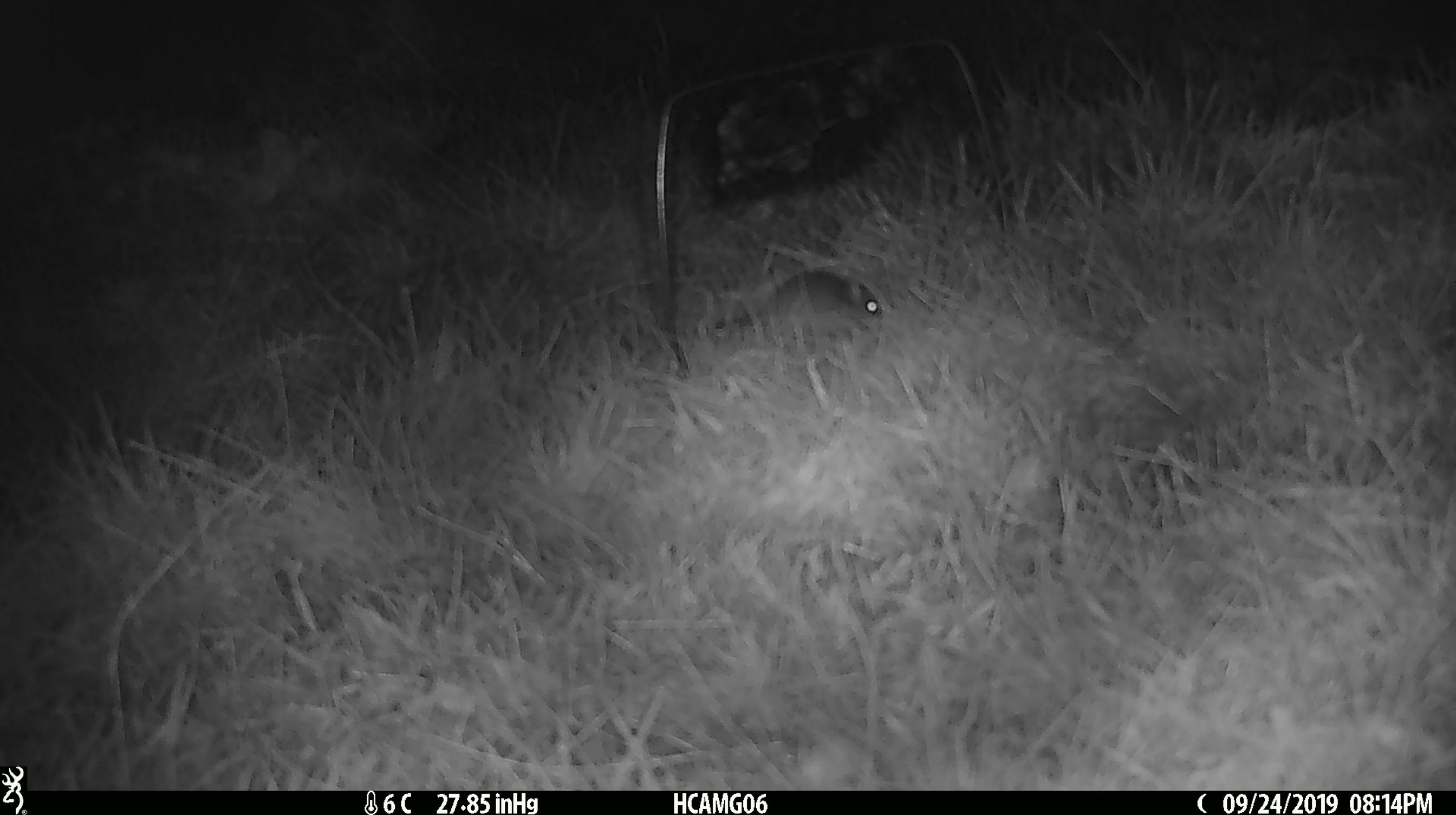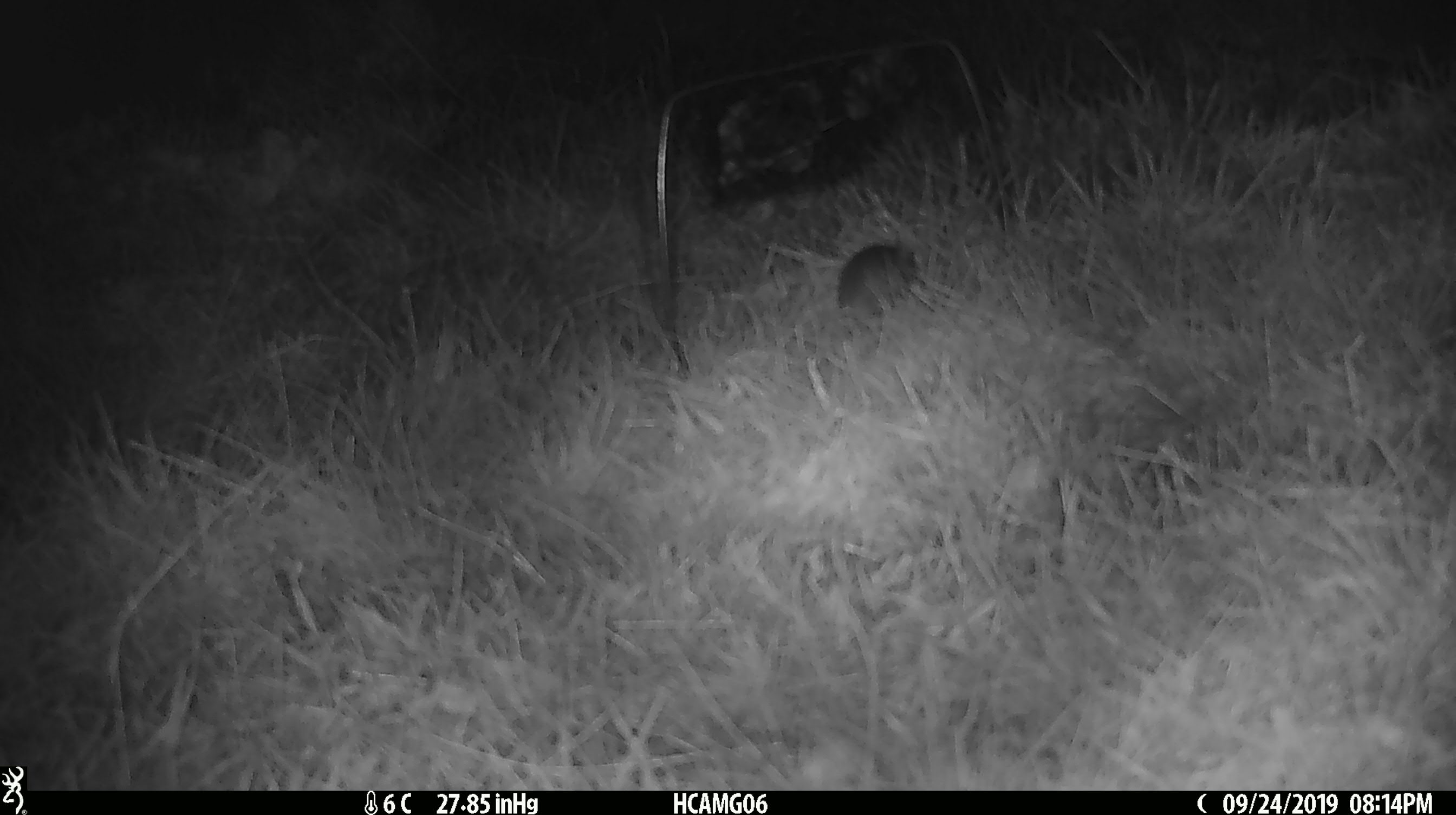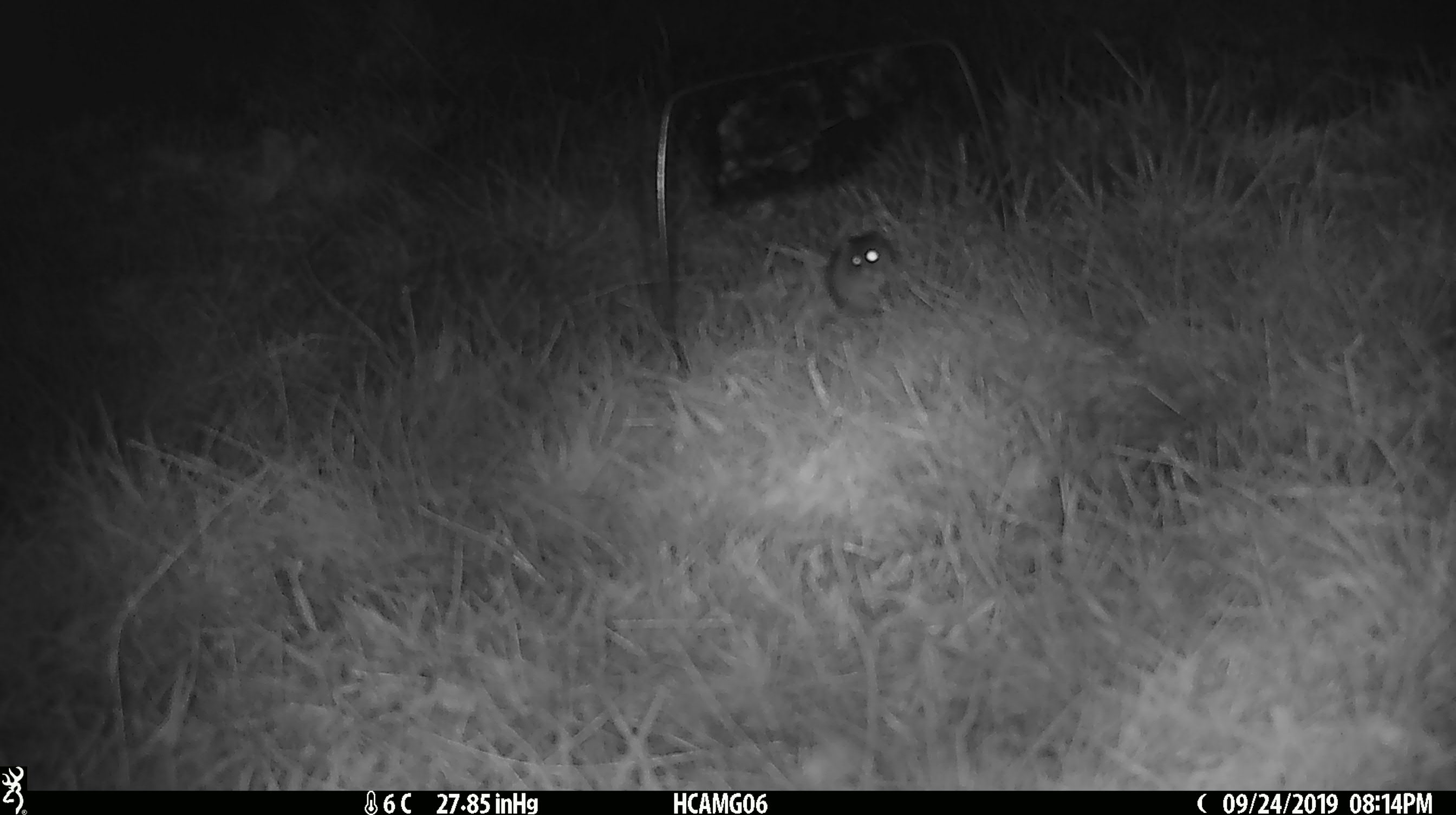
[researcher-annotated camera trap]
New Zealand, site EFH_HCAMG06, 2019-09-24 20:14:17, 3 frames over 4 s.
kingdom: Animalia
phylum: Chordata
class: Mammalia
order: Rodentia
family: Muridae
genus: Mus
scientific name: Mus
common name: mouse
Mouse (Mus).